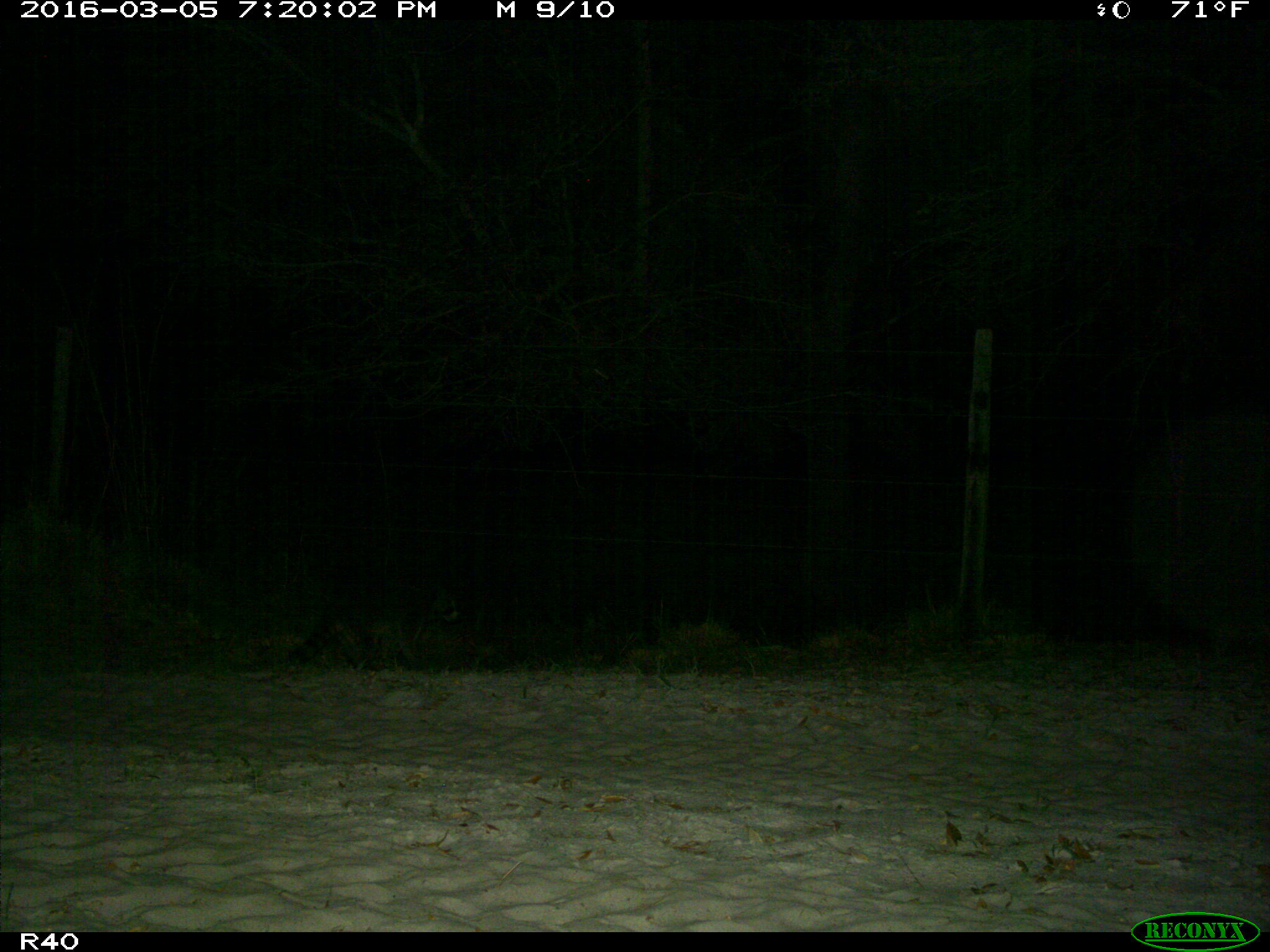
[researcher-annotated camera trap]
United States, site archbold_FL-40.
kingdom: Animalia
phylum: Chordata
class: Mammalia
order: Carnivora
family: Procyonidae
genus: Procyon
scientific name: Procyon lotor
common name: common raccoon